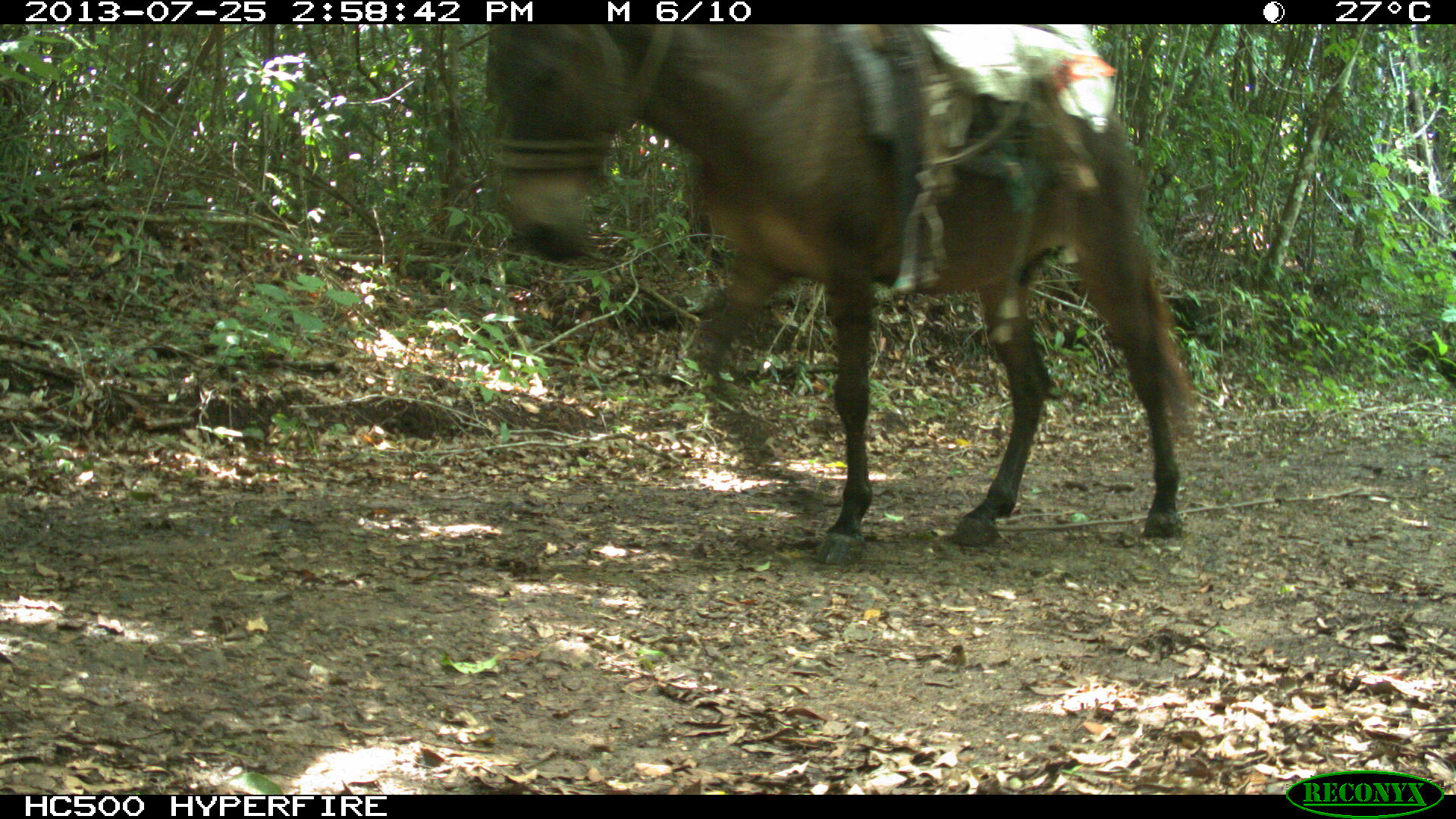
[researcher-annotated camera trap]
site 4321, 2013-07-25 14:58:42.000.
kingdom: Animalia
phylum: Chordata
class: Mammalia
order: Perissodactyla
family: Equidae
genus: Equus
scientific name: Equus ferus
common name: wild horse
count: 2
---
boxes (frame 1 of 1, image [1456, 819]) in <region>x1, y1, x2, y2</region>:
equus ferus: <region>487, 20, 1185, 566</region>